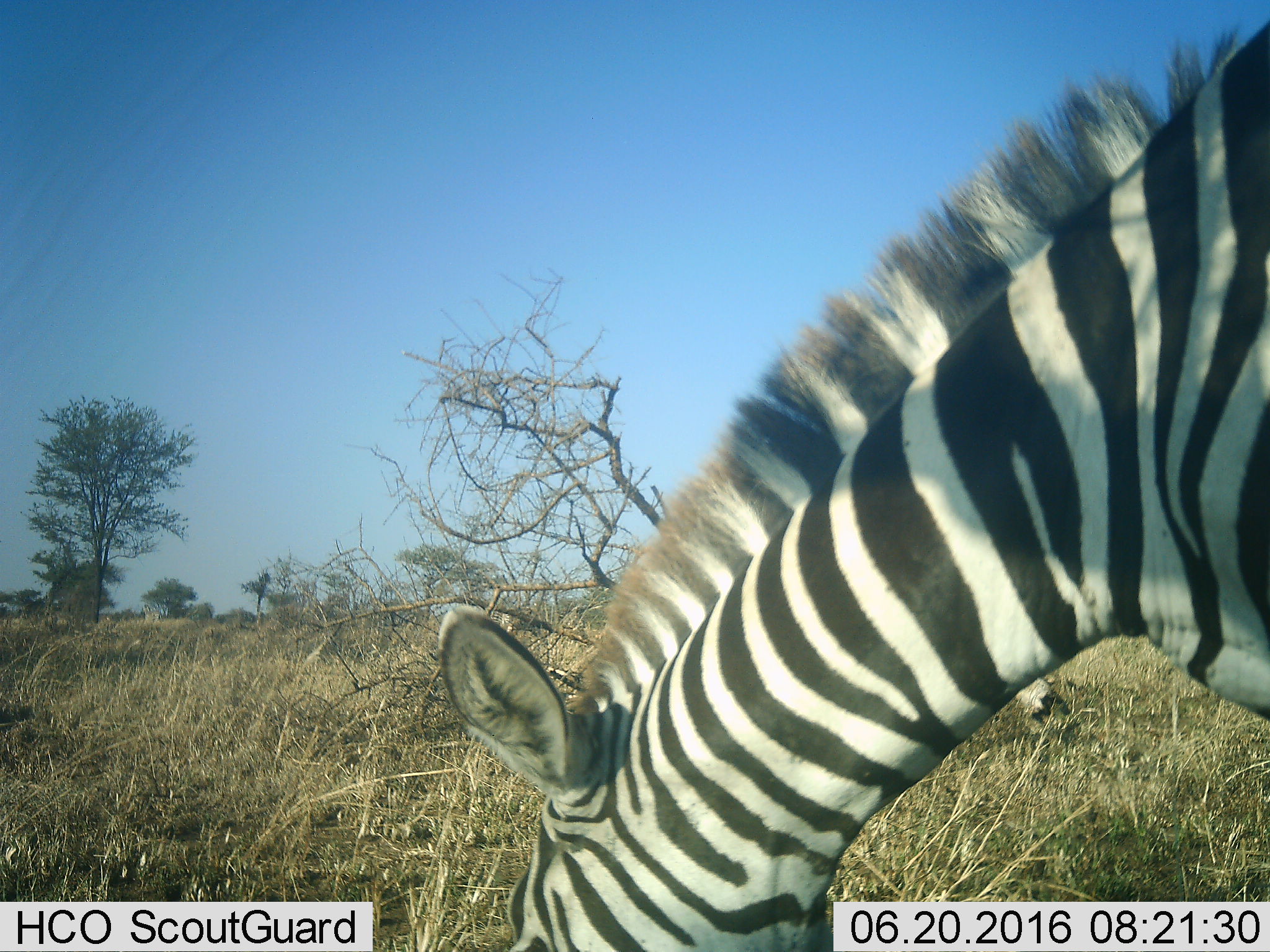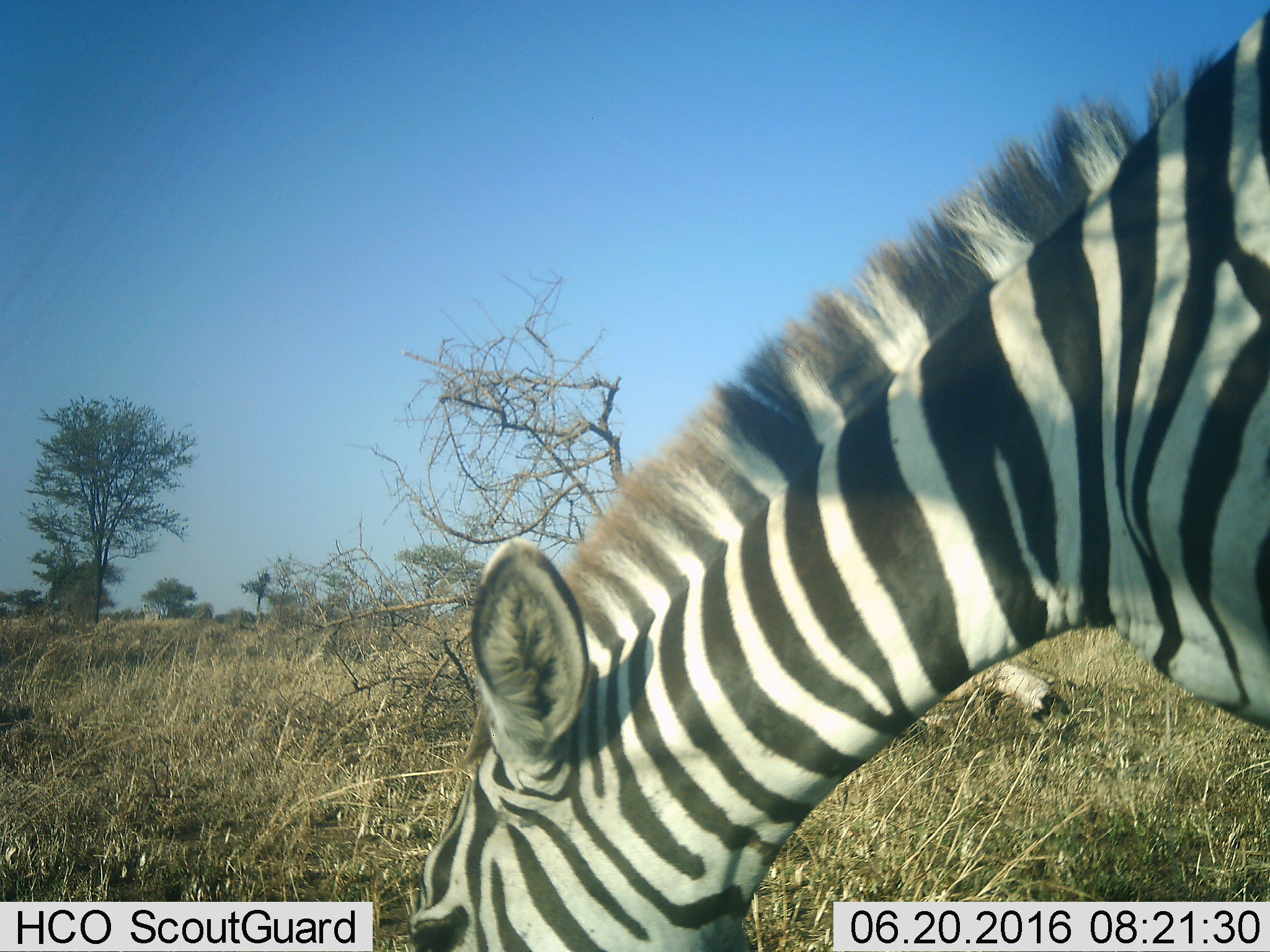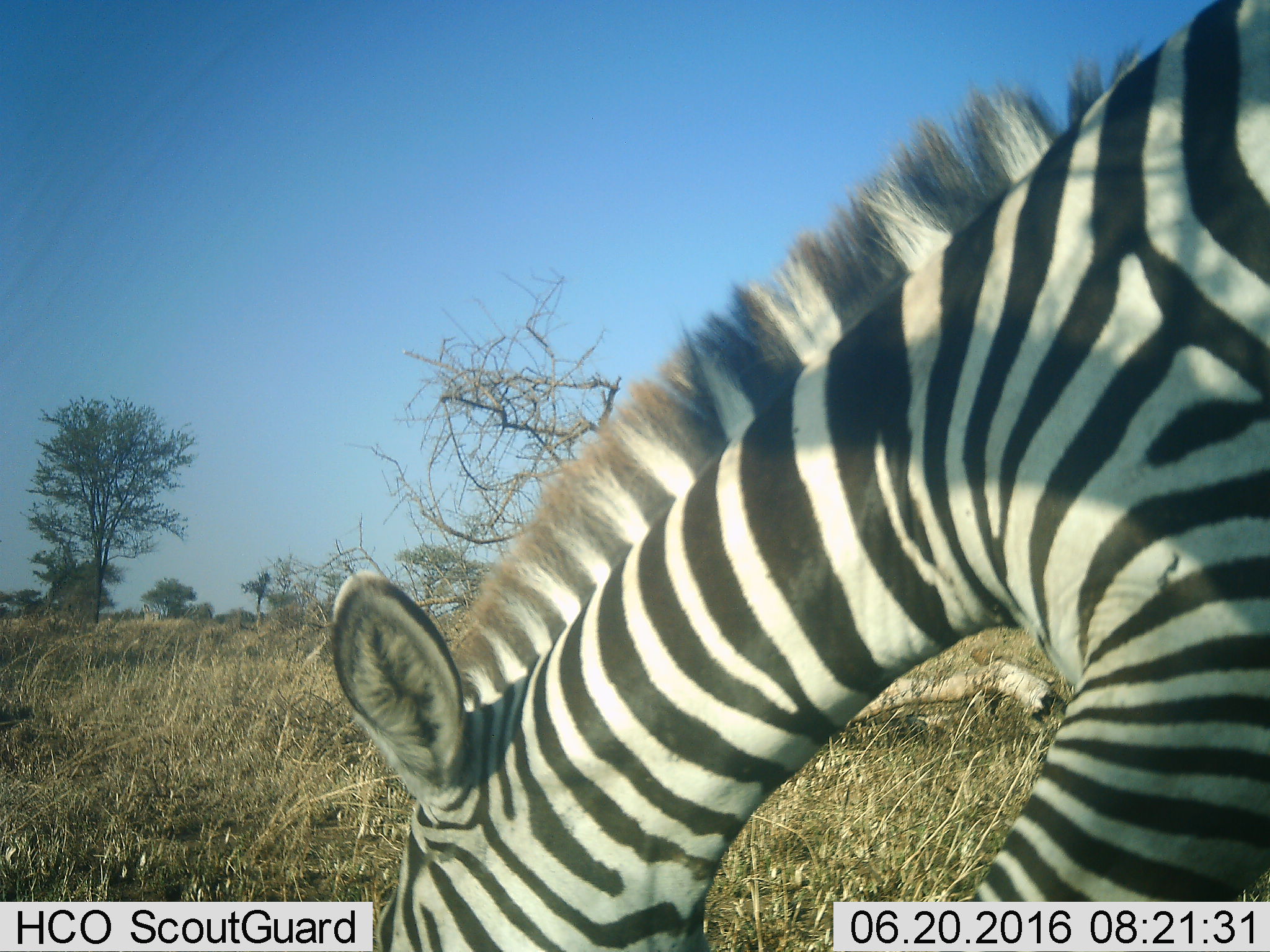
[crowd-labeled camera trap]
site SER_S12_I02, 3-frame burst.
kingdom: Animalia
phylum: Chordata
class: Mammalia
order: Perissodactyla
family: Equidae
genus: Equus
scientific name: Equus quagga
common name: plains zebra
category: zebraplains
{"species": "zebraplains (plains zebra) (Equus quagga)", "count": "1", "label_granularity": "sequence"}